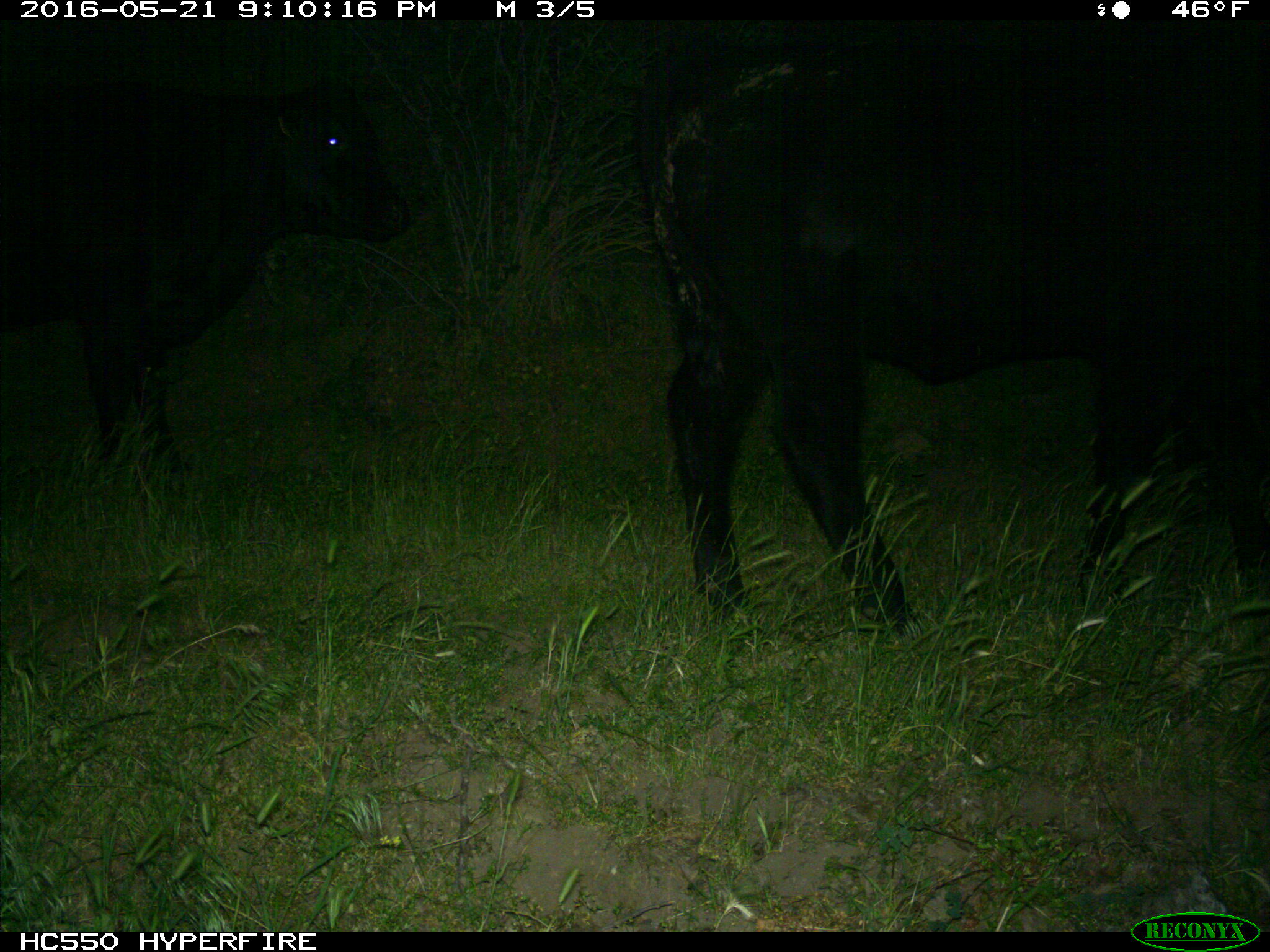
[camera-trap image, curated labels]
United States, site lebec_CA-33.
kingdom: Animalia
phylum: Chordata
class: Mammalia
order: Artiodactyla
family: Bovidae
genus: Bos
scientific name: Bos taurus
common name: domestic cow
Bos taurus (domestic cow).